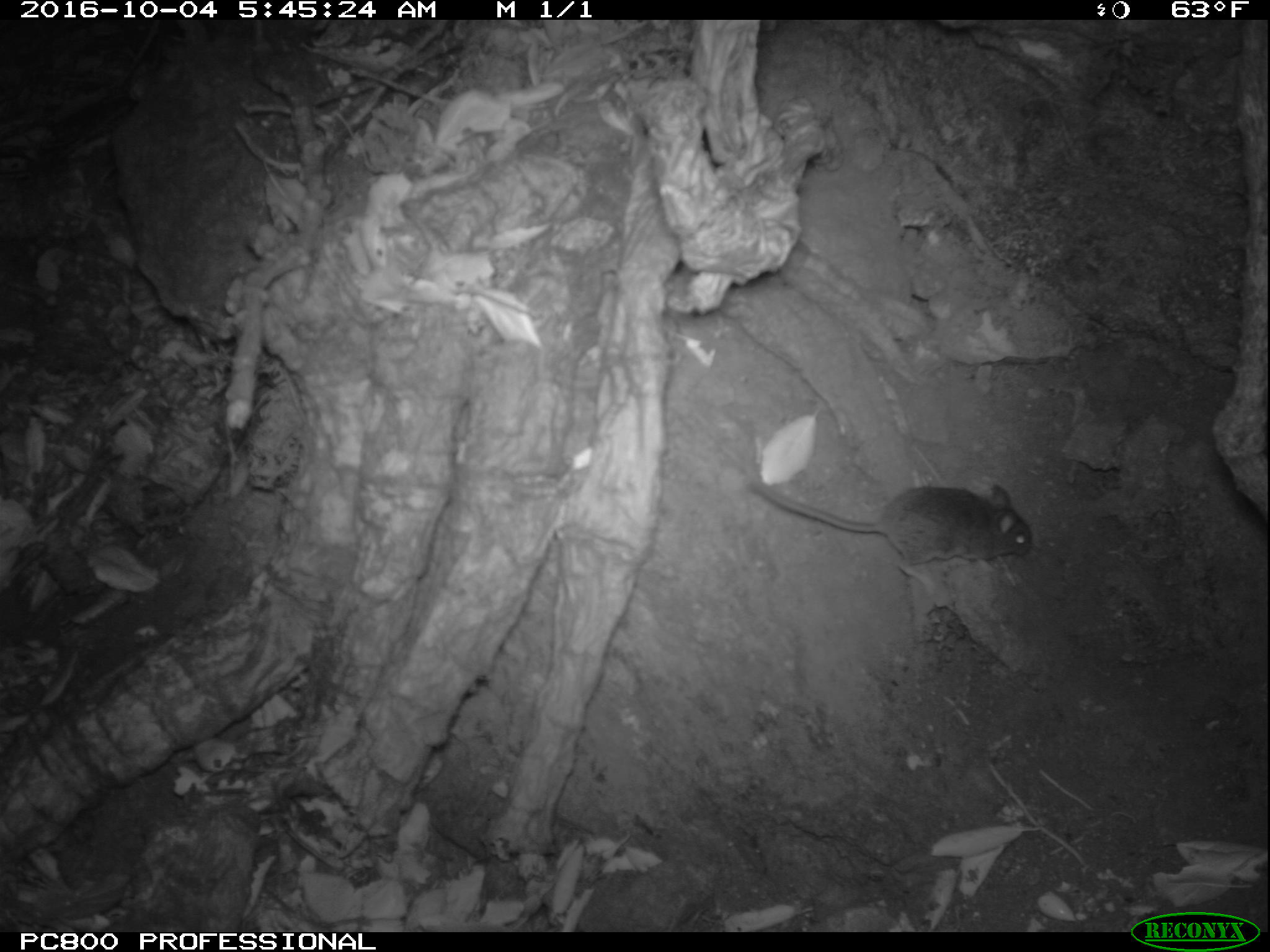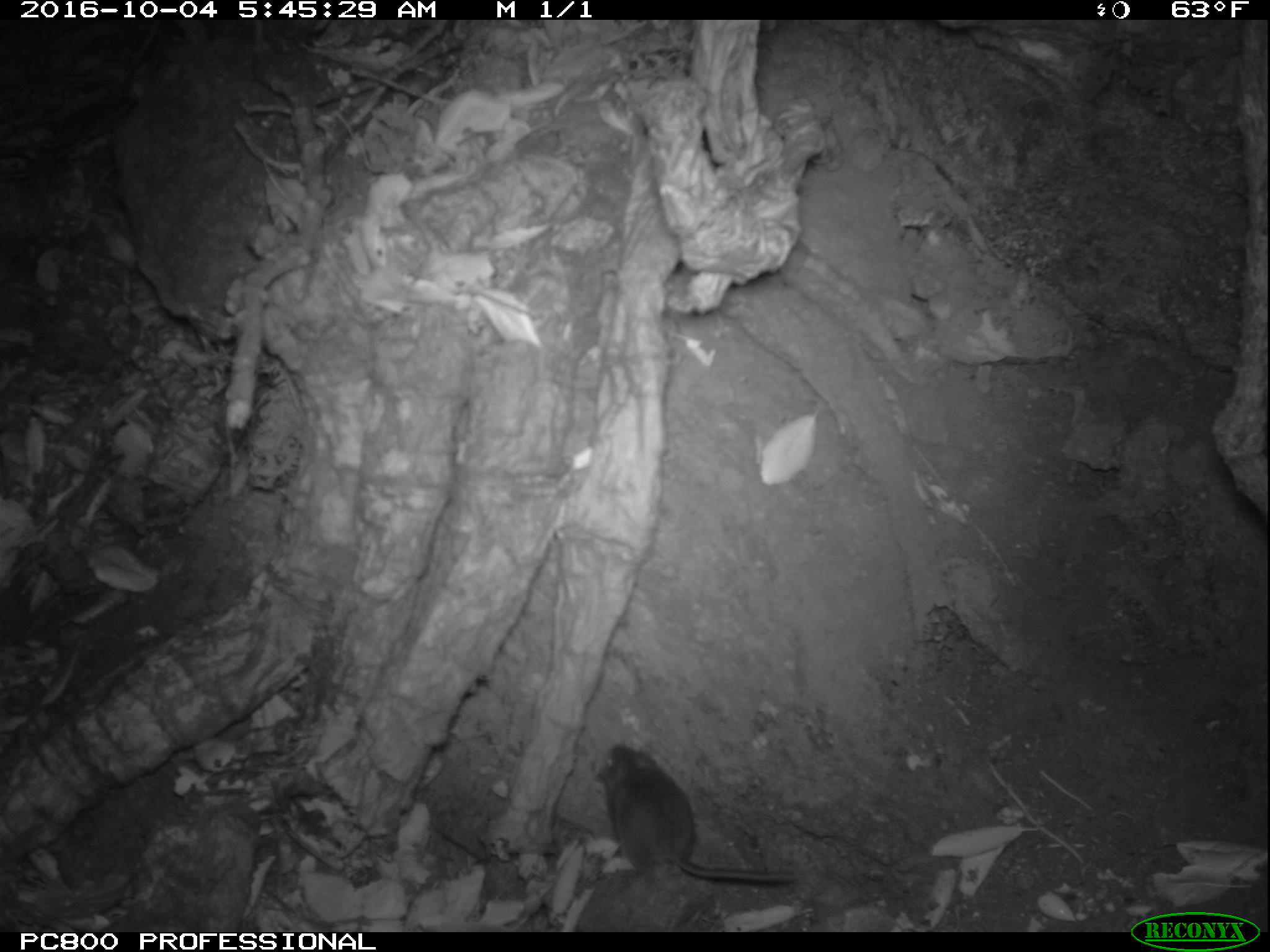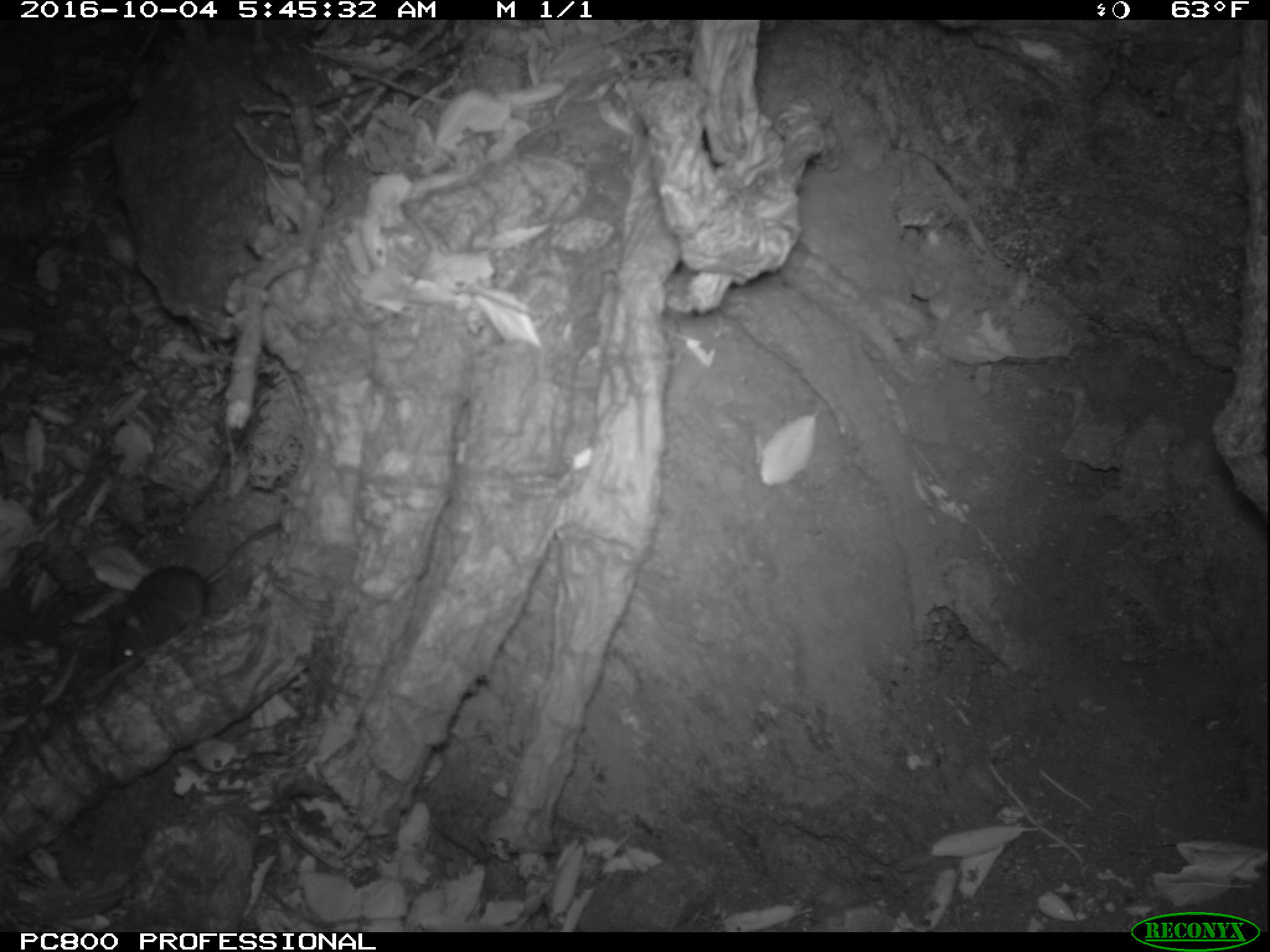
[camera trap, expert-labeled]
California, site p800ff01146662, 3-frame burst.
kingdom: Animalia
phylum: Chordata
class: Mammalia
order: Rodentia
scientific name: Rodentia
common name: rodent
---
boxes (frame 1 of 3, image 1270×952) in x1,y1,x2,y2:
rodent: 747,477,1031,582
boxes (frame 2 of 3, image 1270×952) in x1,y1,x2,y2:
rodent: 591,740,794,889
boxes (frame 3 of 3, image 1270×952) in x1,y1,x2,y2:
rodent: 107,518,285,677